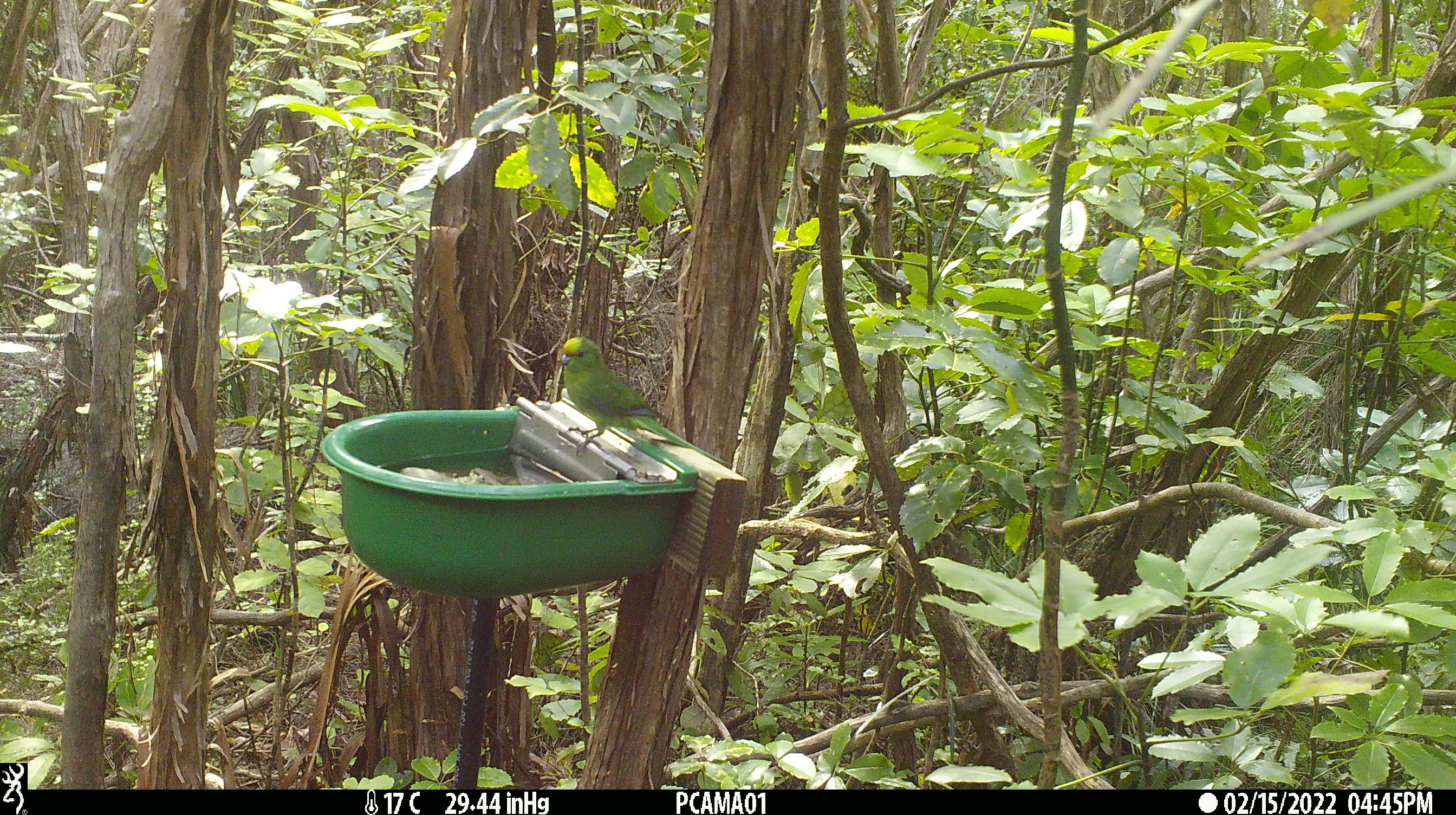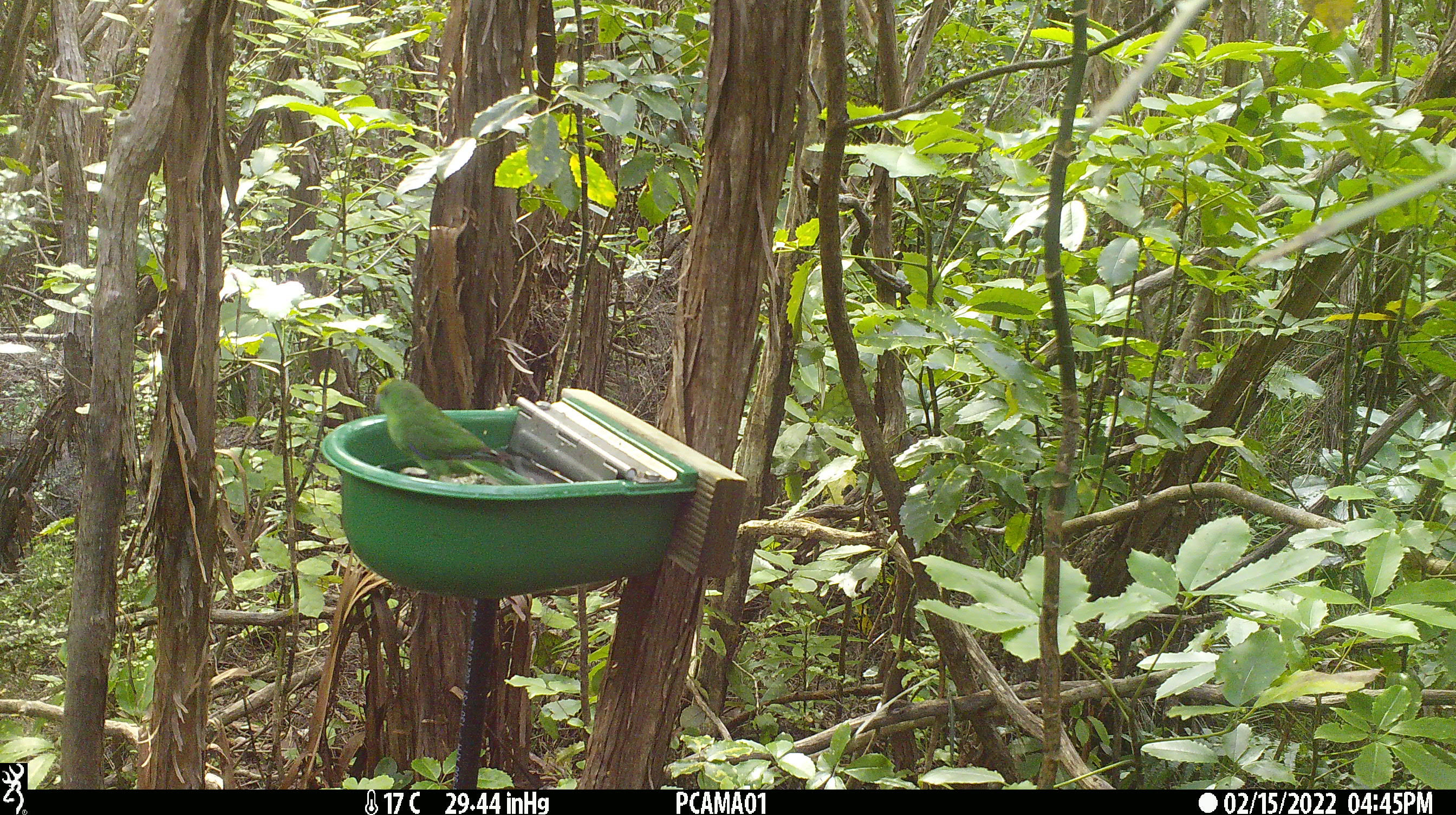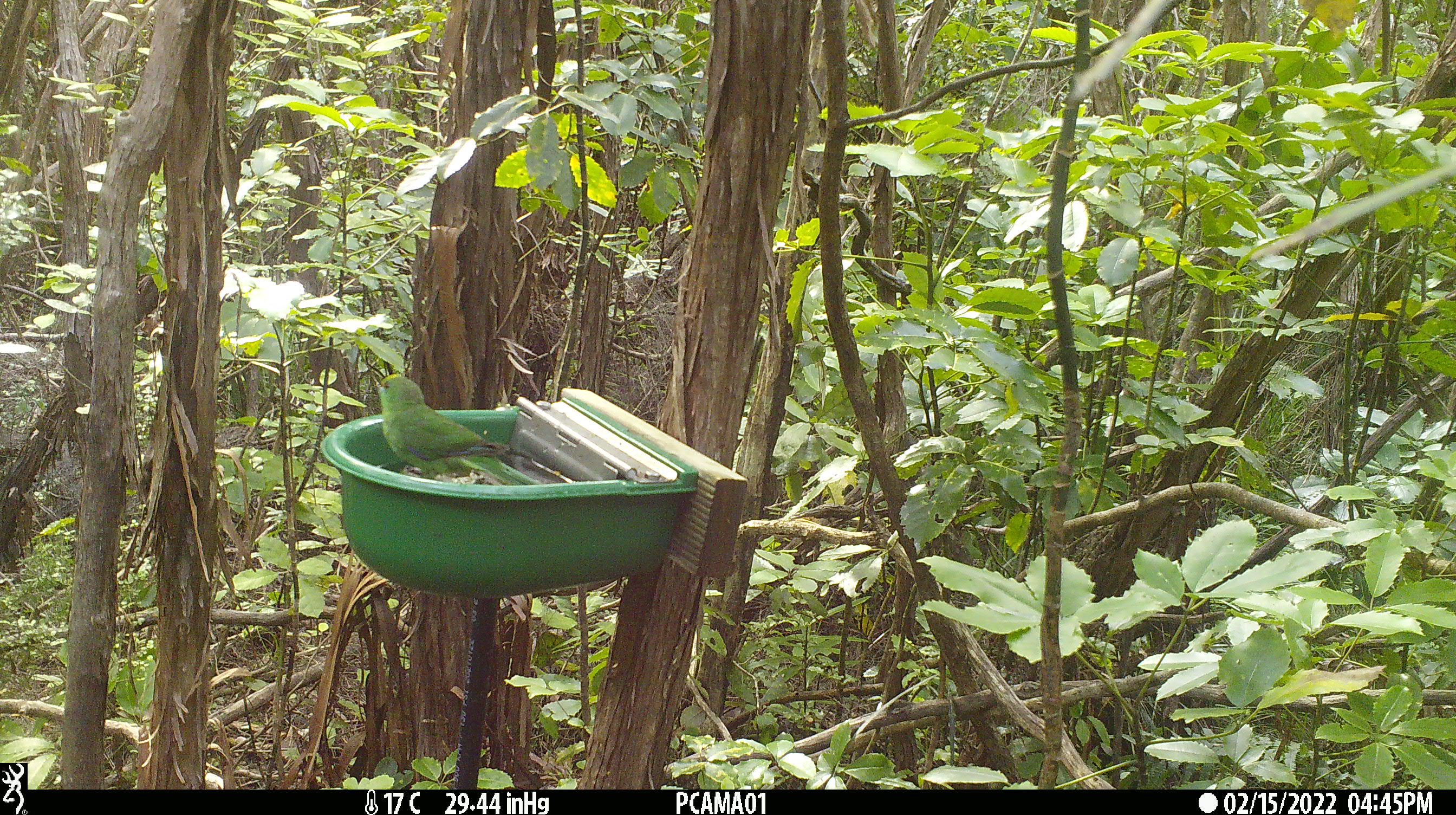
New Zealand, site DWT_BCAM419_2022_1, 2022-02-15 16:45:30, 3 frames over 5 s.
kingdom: Animalia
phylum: Chordata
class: Aves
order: Psittaciformes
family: Psittaculidae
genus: Cyanoramphus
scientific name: Cyanoramphus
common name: parakeet